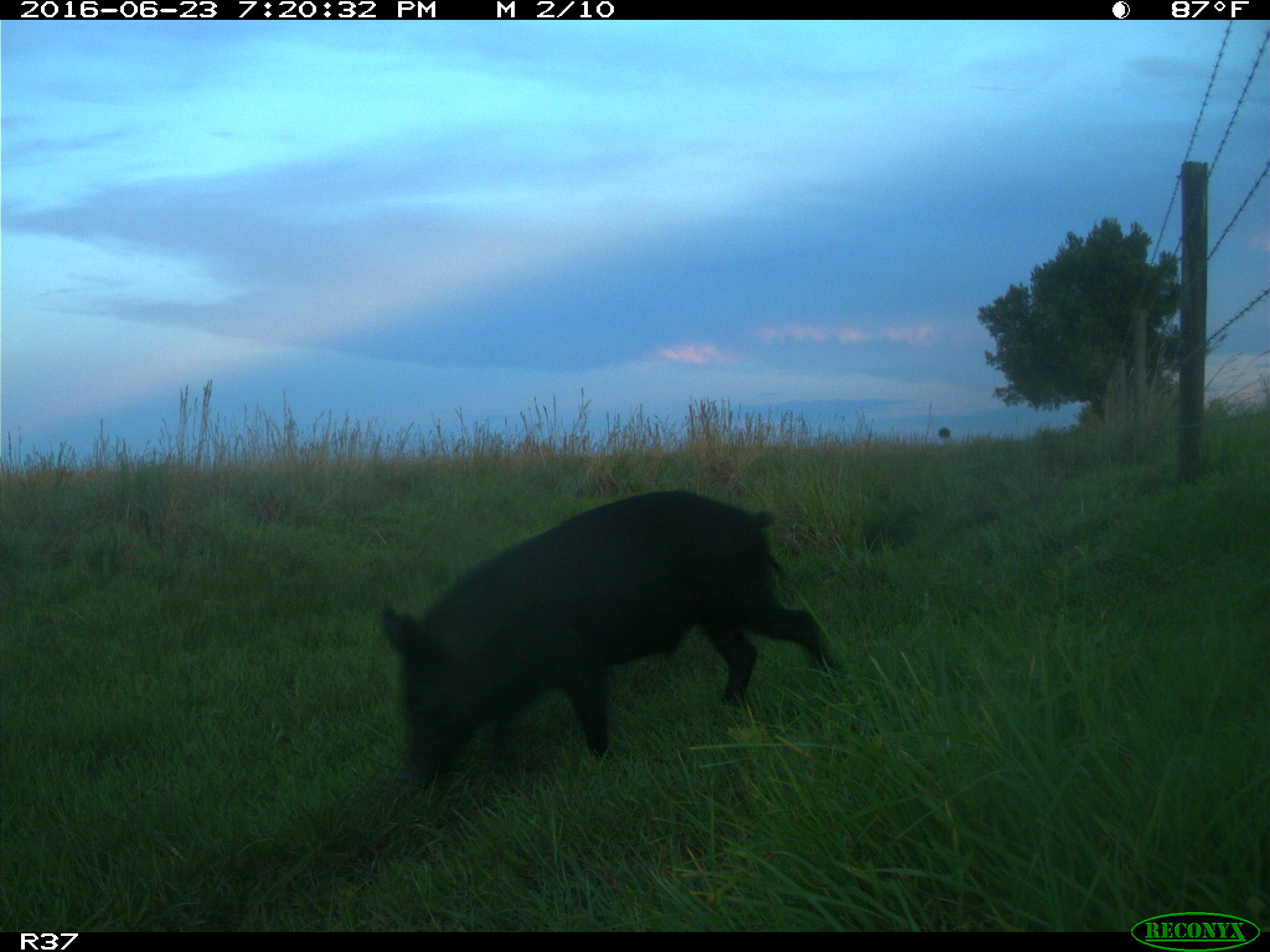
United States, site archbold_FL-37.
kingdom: Animalia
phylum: Chordata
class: Mammalia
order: Artiodactyla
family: Suidae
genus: Sus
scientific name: Sus scrofa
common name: wild boar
Sus scrofa (wild boar).